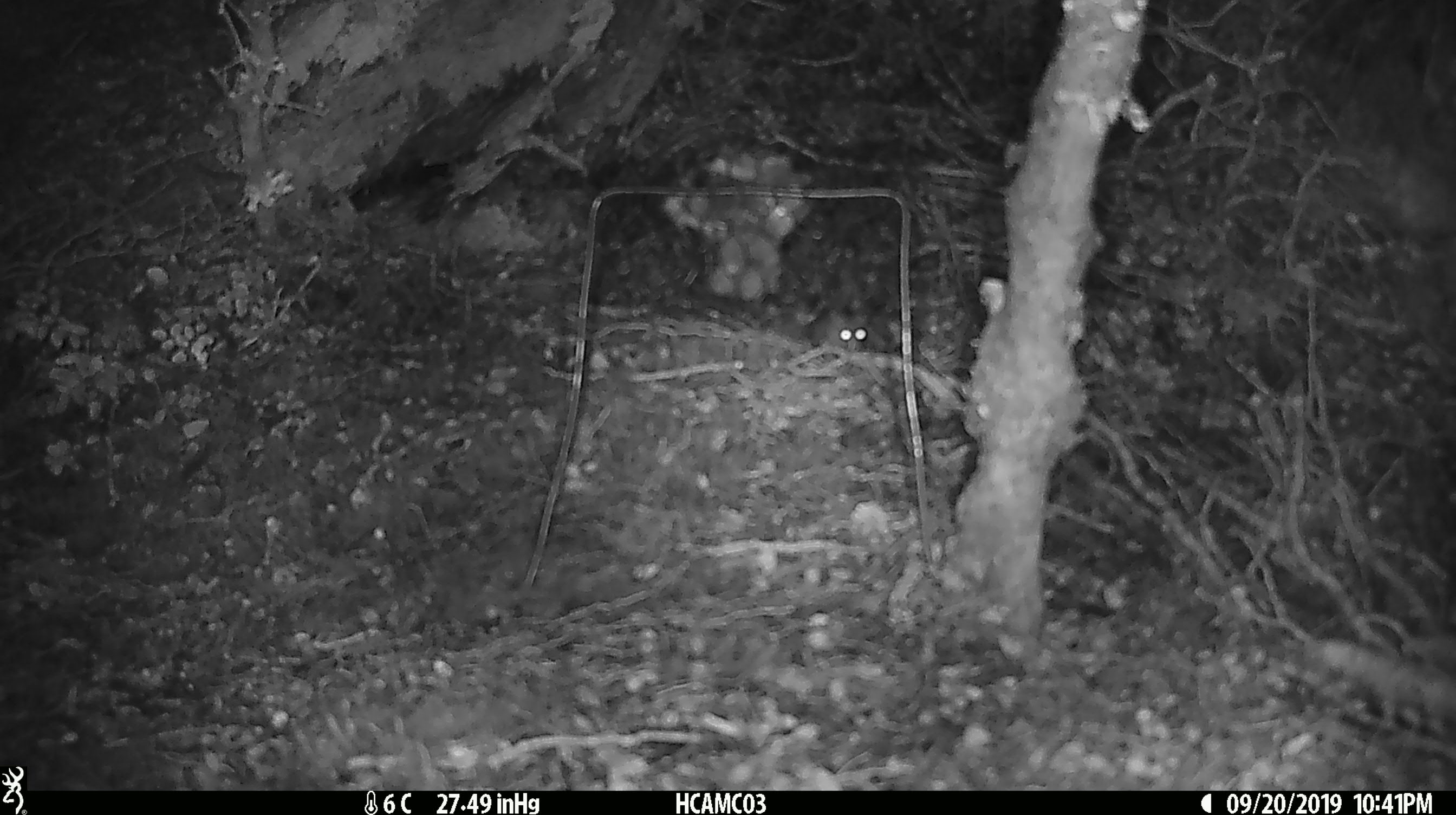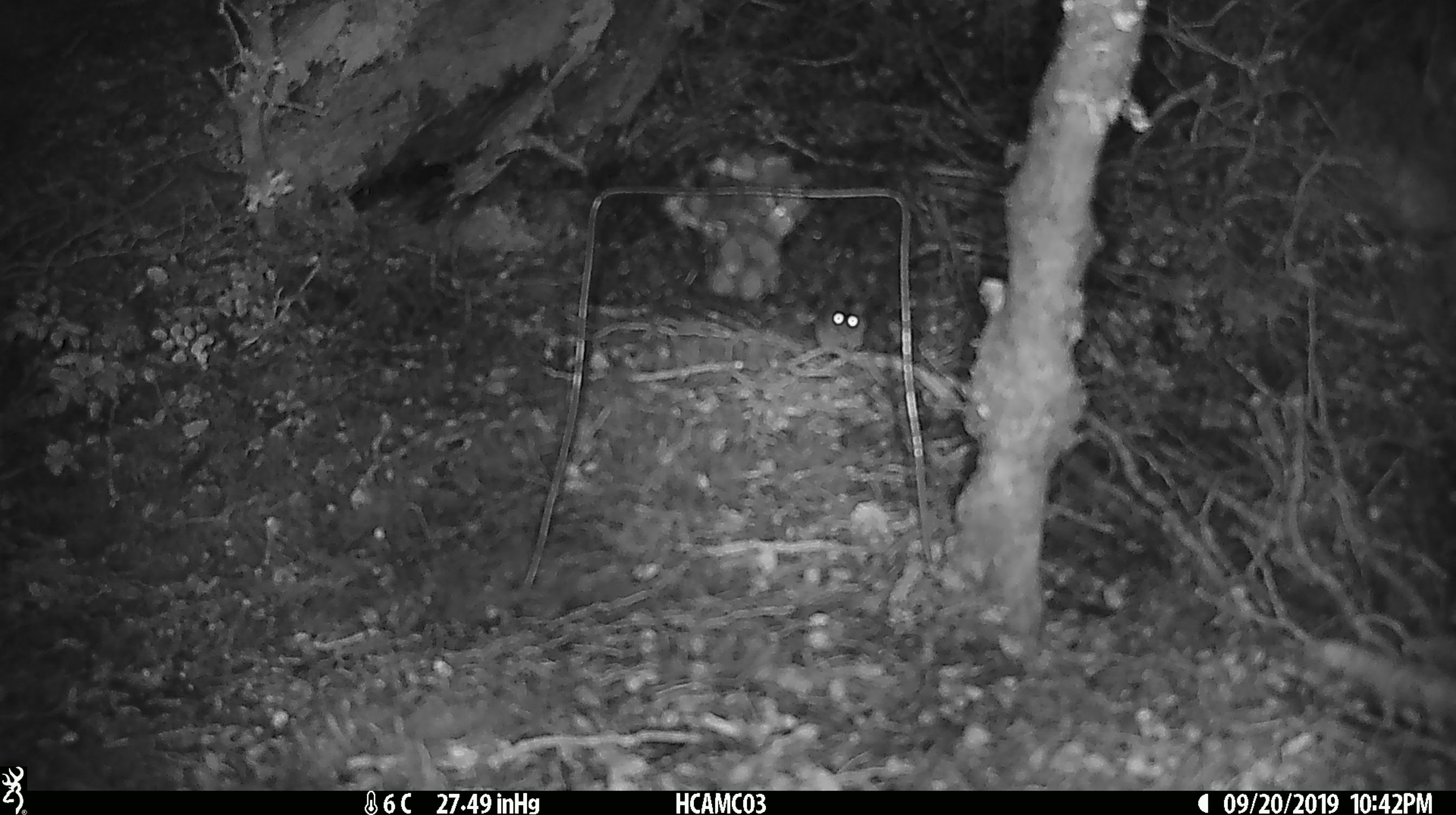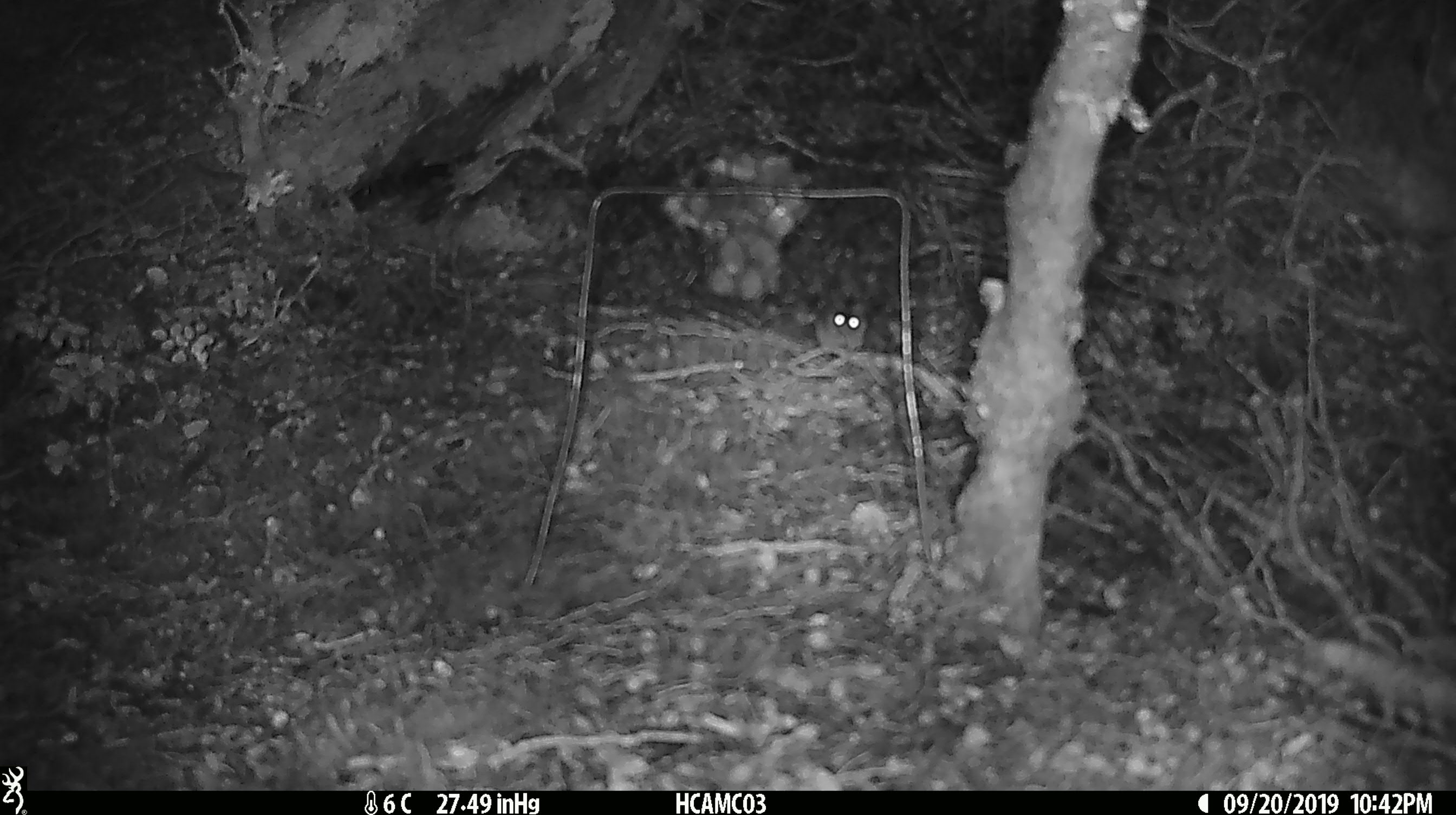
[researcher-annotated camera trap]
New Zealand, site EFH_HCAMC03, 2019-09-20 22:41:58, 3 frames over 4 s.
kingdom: Animalia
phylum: Chordata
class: Mammalia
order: Rodentia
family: Muridae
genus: Mus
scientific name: Mus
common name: mouse